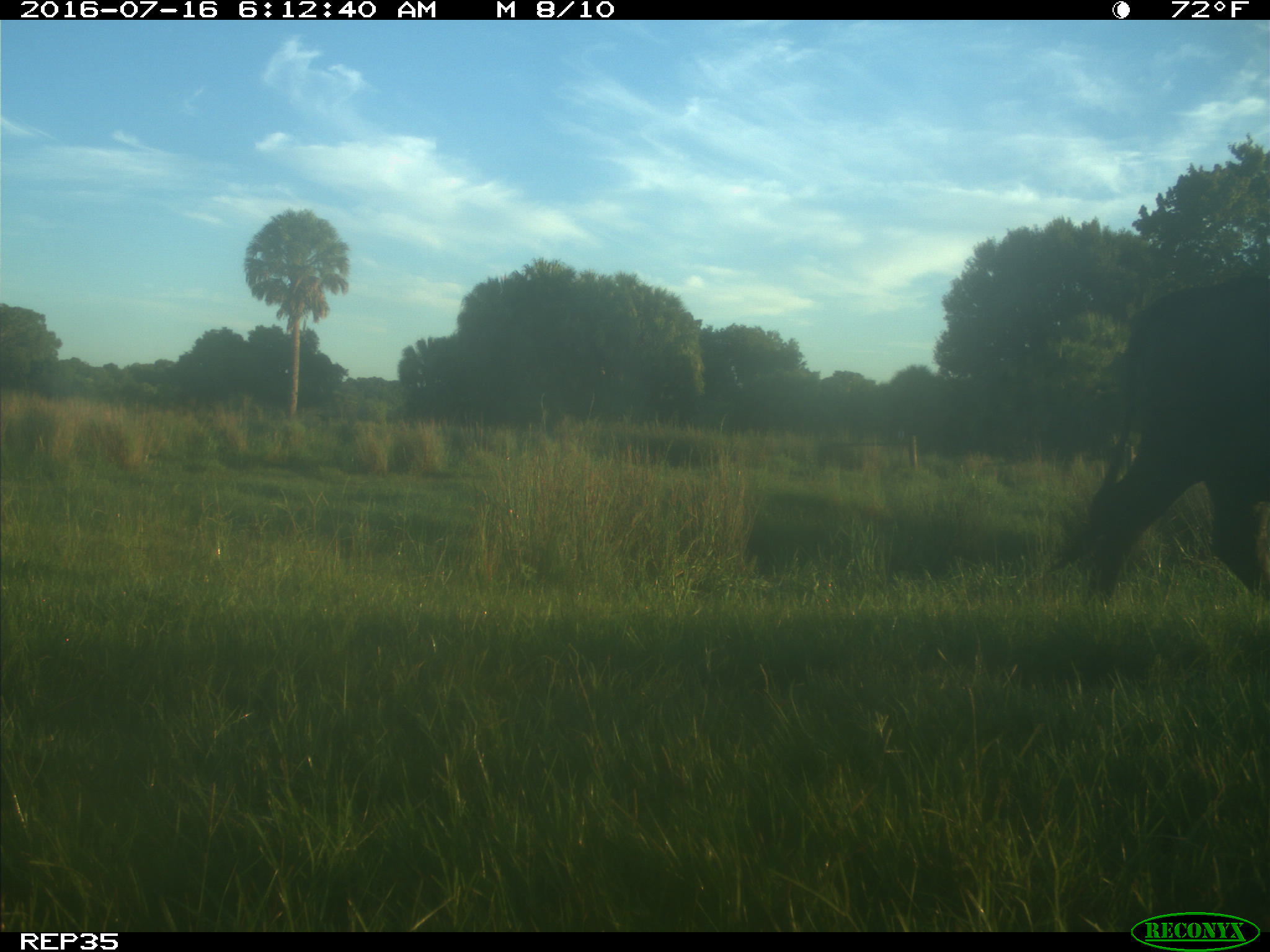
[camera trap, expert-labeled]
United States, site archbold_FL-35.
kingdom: Animalia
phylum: Chordata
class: Mammalia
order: Artiodactyla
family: Bovidae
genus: Bos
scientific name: Bos taurus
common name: domestic cow